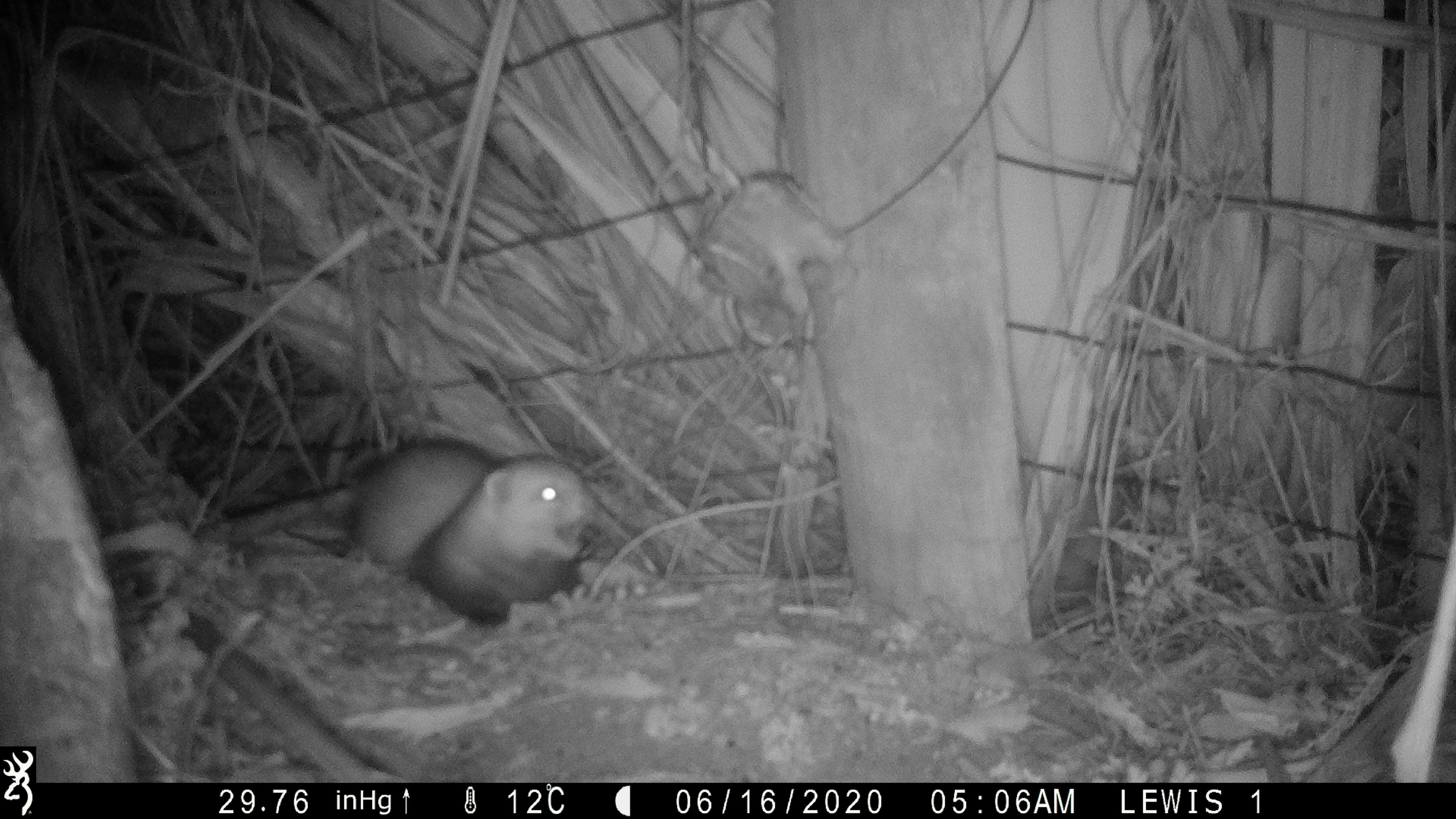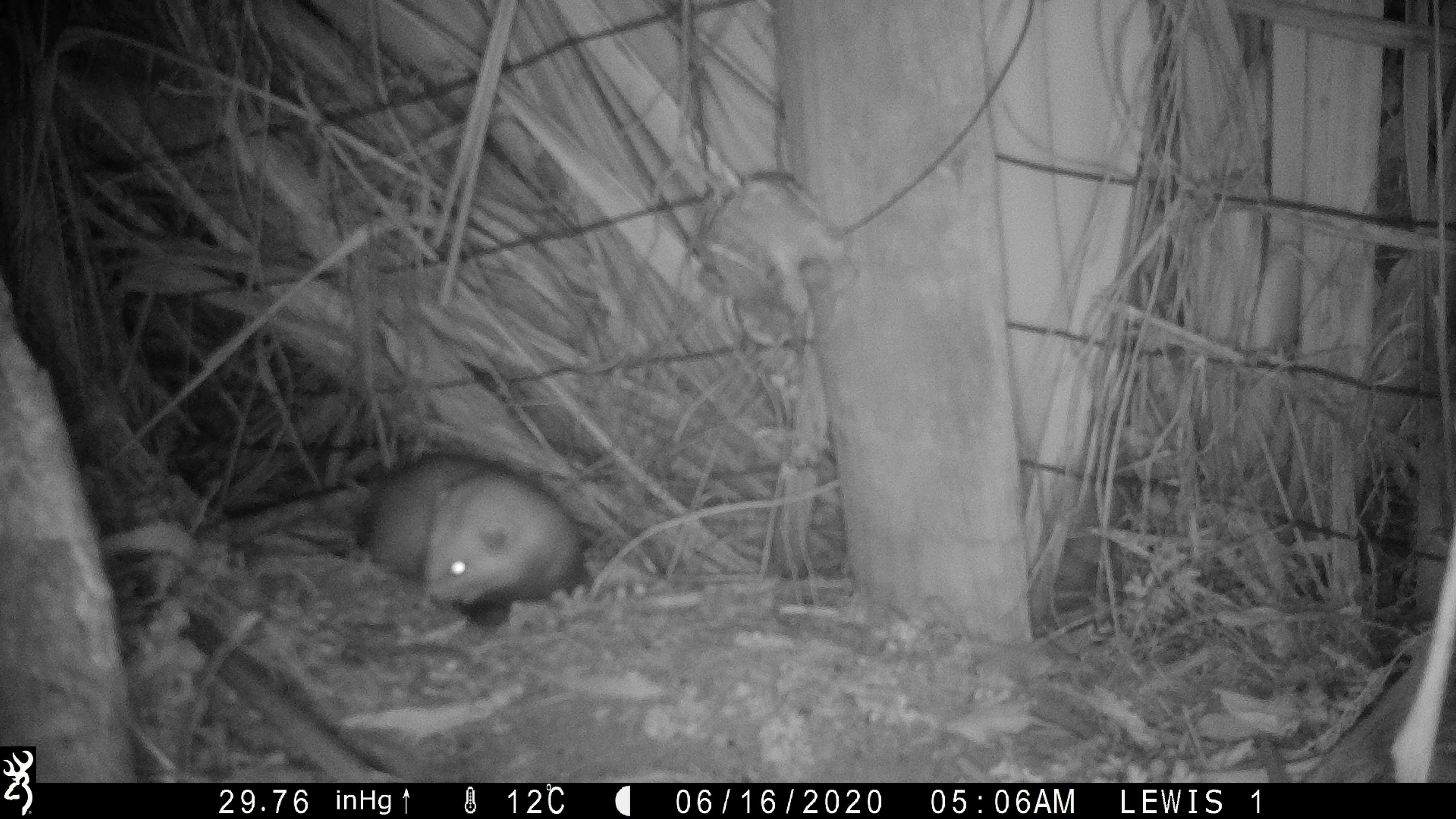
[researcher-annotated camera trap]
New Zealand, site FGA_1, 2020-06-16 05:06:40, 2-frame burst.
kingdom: Animalia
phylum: Chordata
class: Mammalia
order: Carnivora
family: Mustelidae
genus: Mustela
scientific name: Mustela furo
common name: ferret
Ferret (Mustela furo).